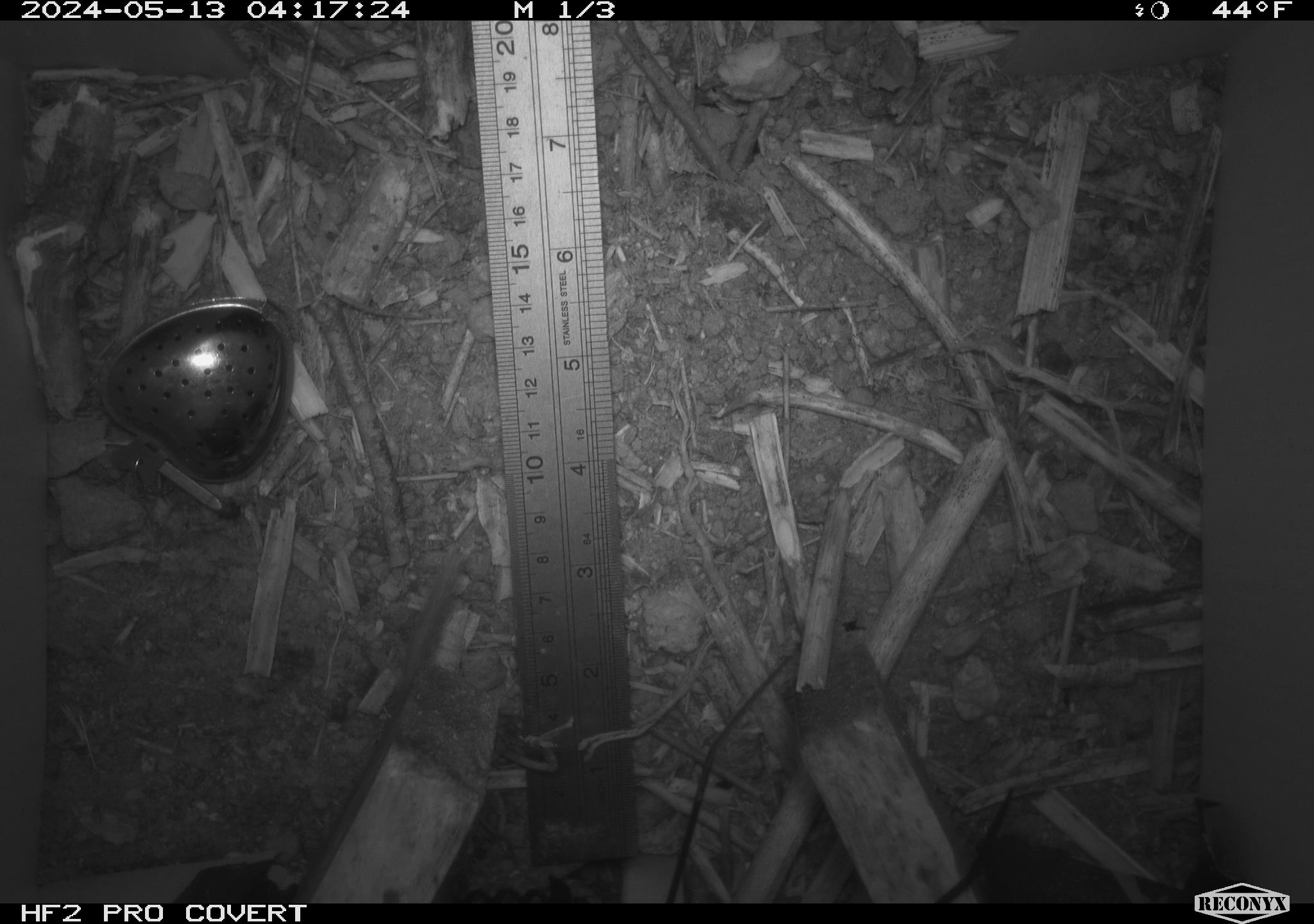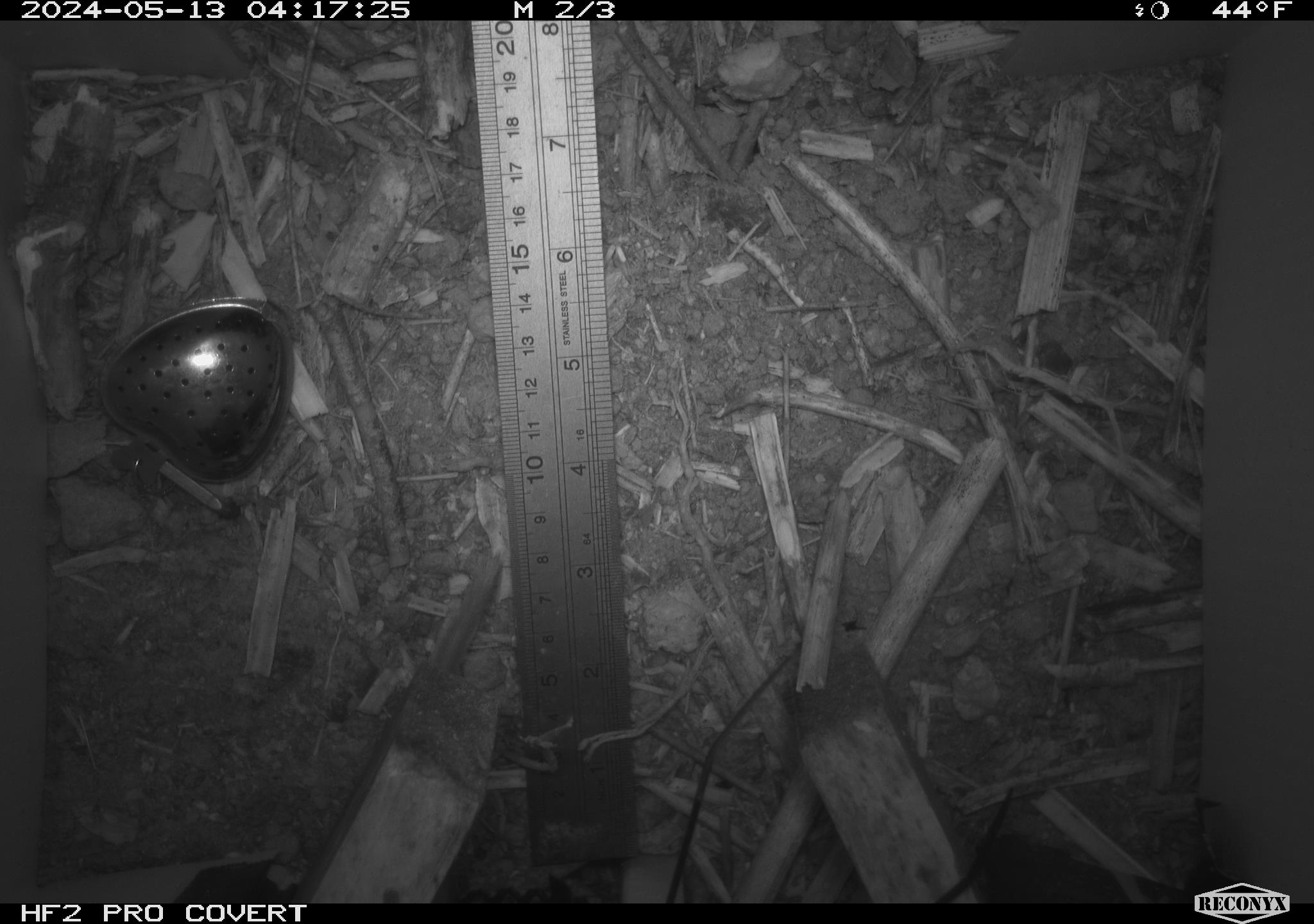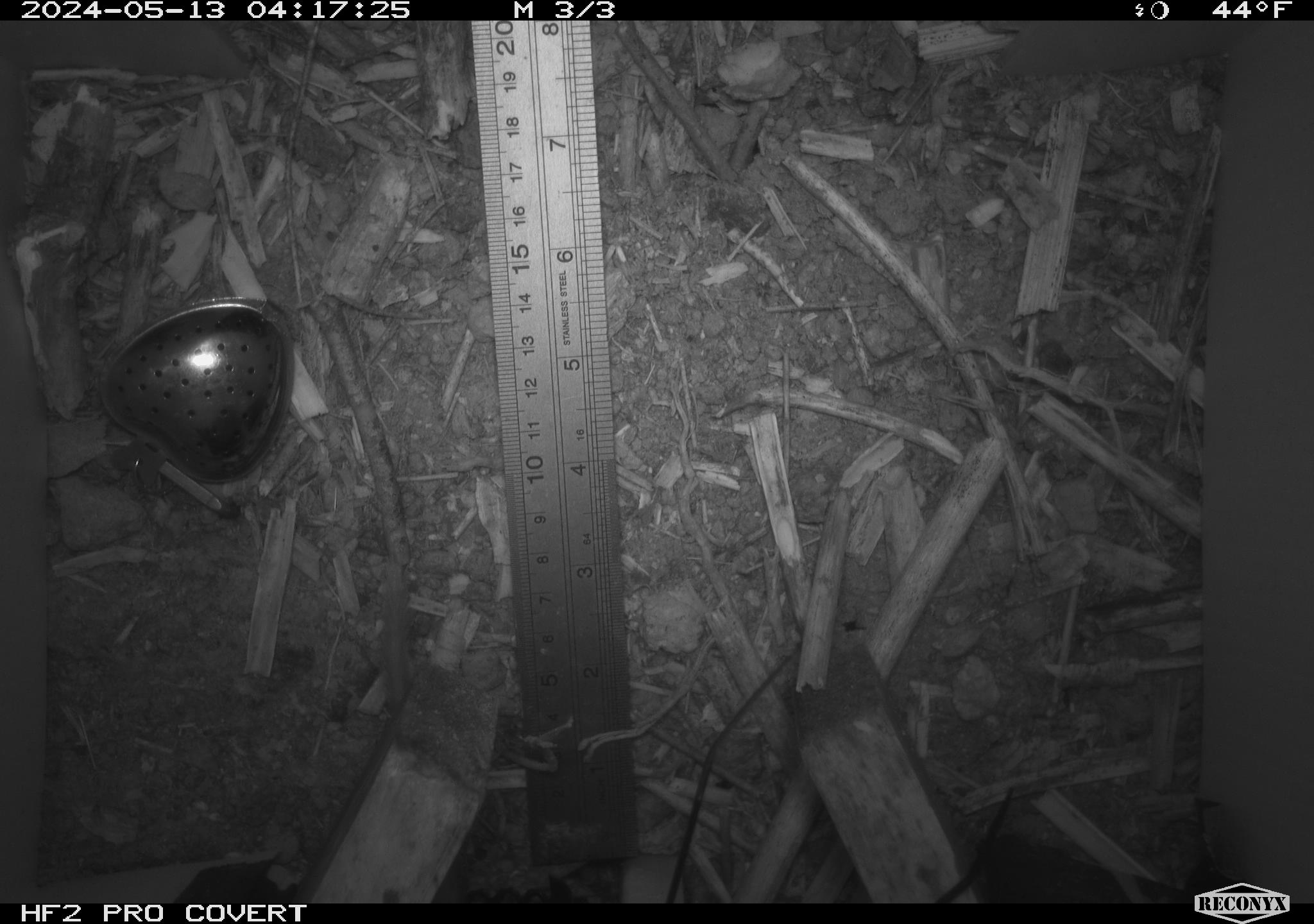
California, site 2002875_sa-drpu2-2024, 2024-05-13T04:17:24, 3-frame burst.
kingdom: Animalia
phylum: Chordata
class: Mammalia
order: Rodentia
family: Cricetidae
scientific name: Arvicolinae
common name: voles, lemmings, and muskrats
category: arvicolinae subfamily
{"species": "arvicolinae subfamily (voles, lemmings, and muskrats) (Arvicolinae)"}